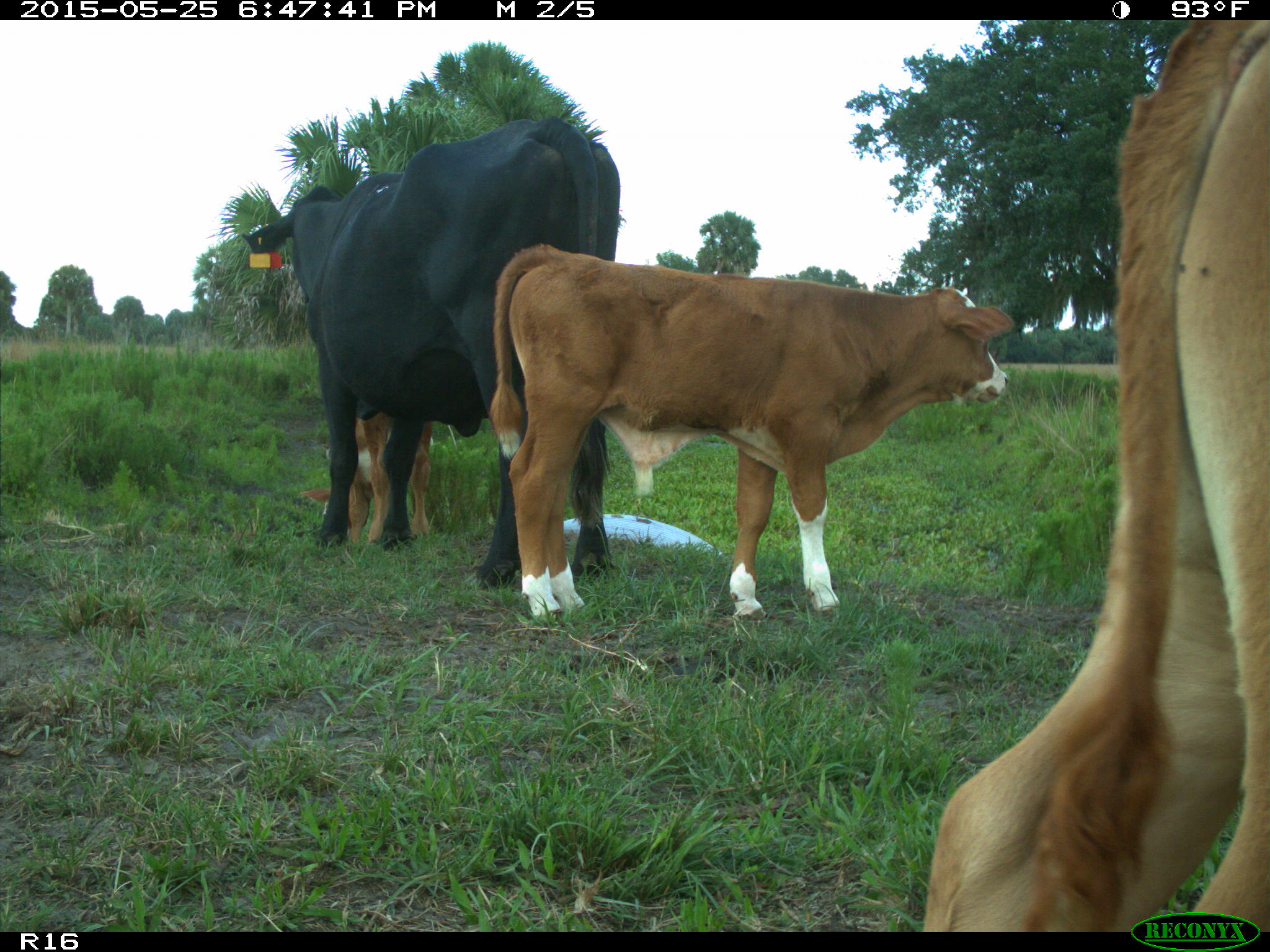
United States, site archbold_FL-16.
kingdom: Animalia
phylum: Chordata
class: Mammalia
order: Artiodactyla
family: Bovidae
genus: Bos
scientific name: Bos taurus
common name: domestic cow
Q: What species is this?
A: Bos taurus (domestic cow).